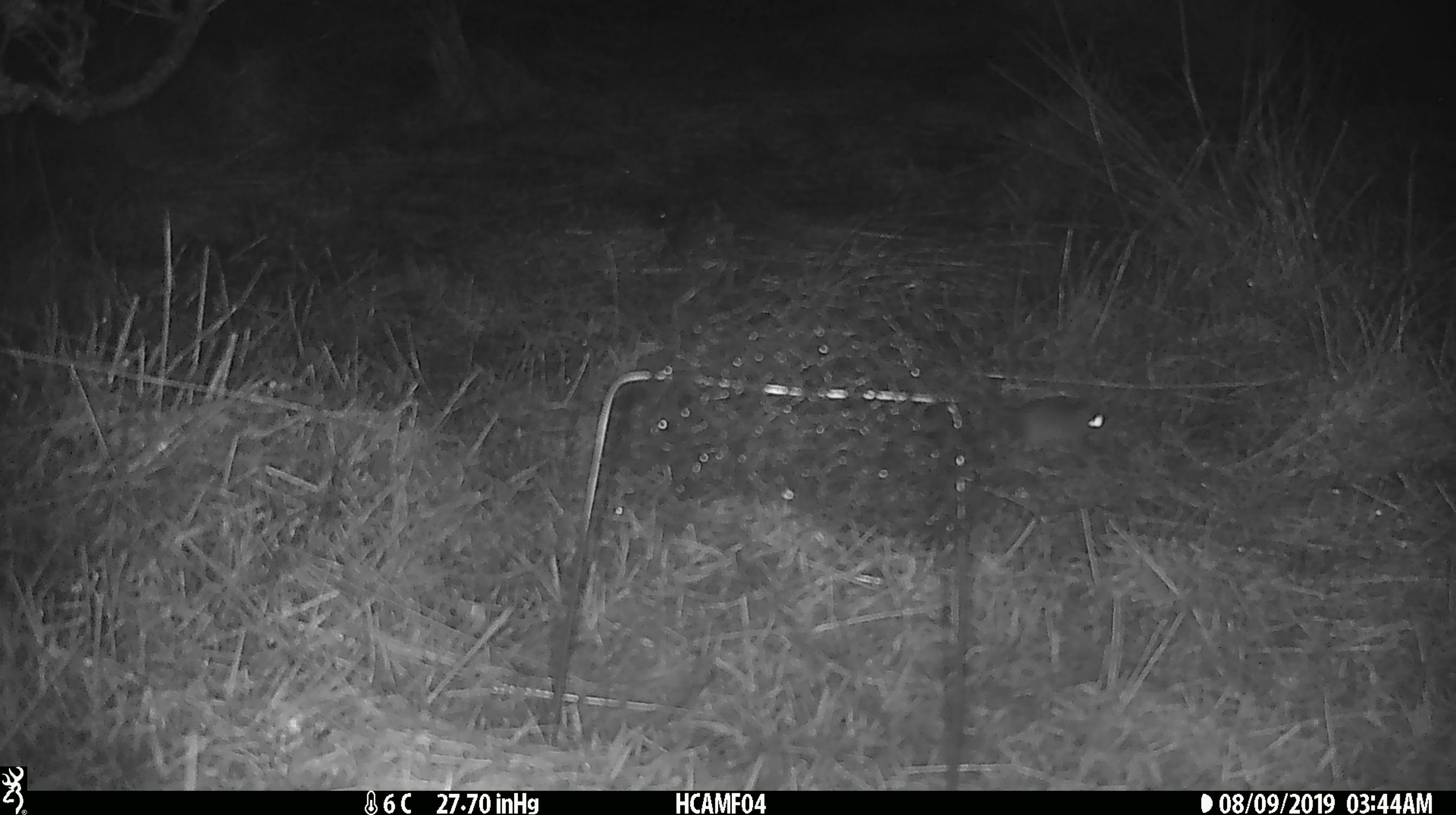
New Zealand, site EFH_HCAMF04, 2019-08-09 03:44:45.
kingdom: Animalia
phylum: Chordata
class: Mammalia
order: Rodentia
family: Muridae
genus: Mus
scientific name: Mus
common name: mouse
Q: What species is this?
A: Mouse (Mus).